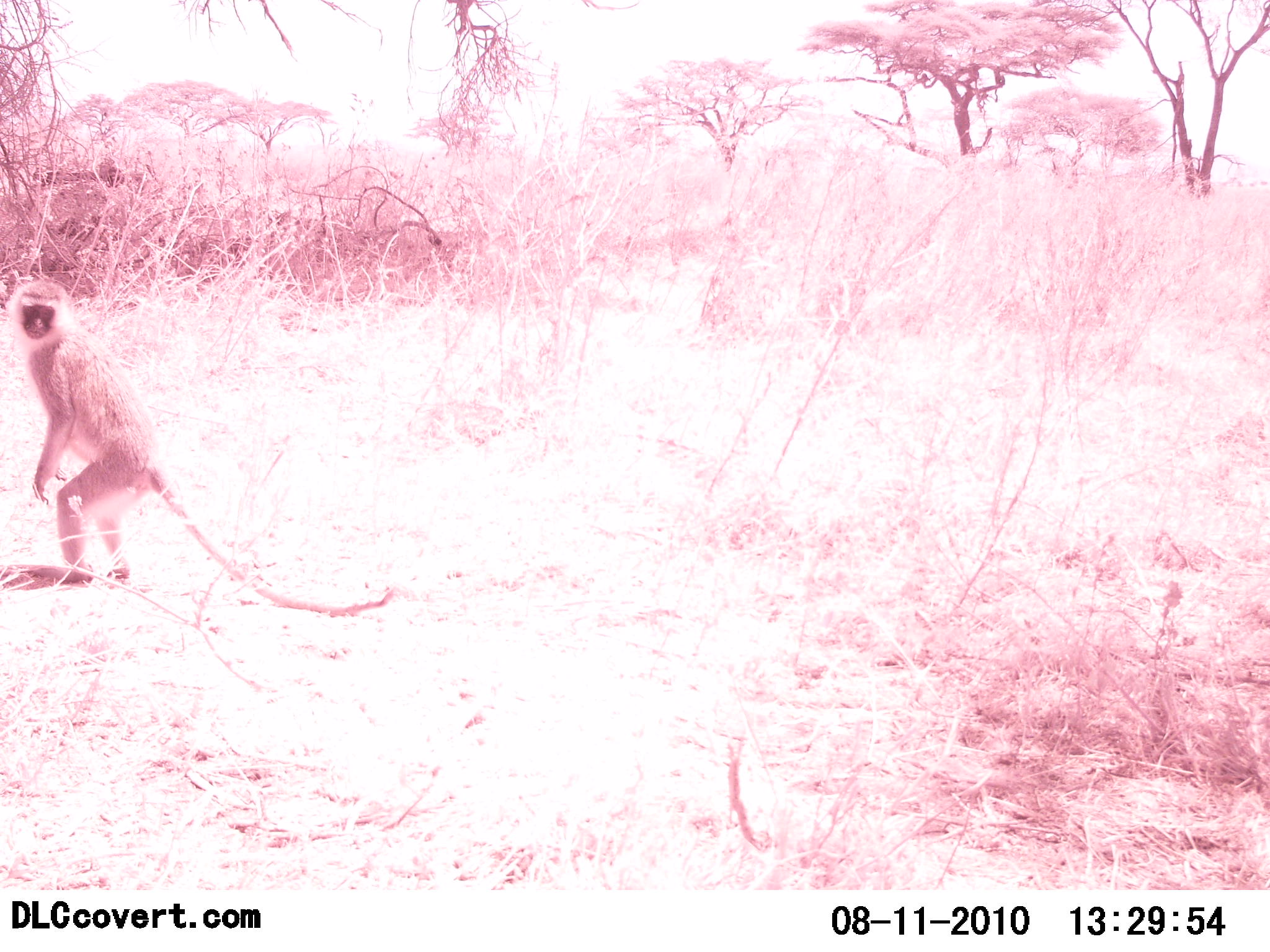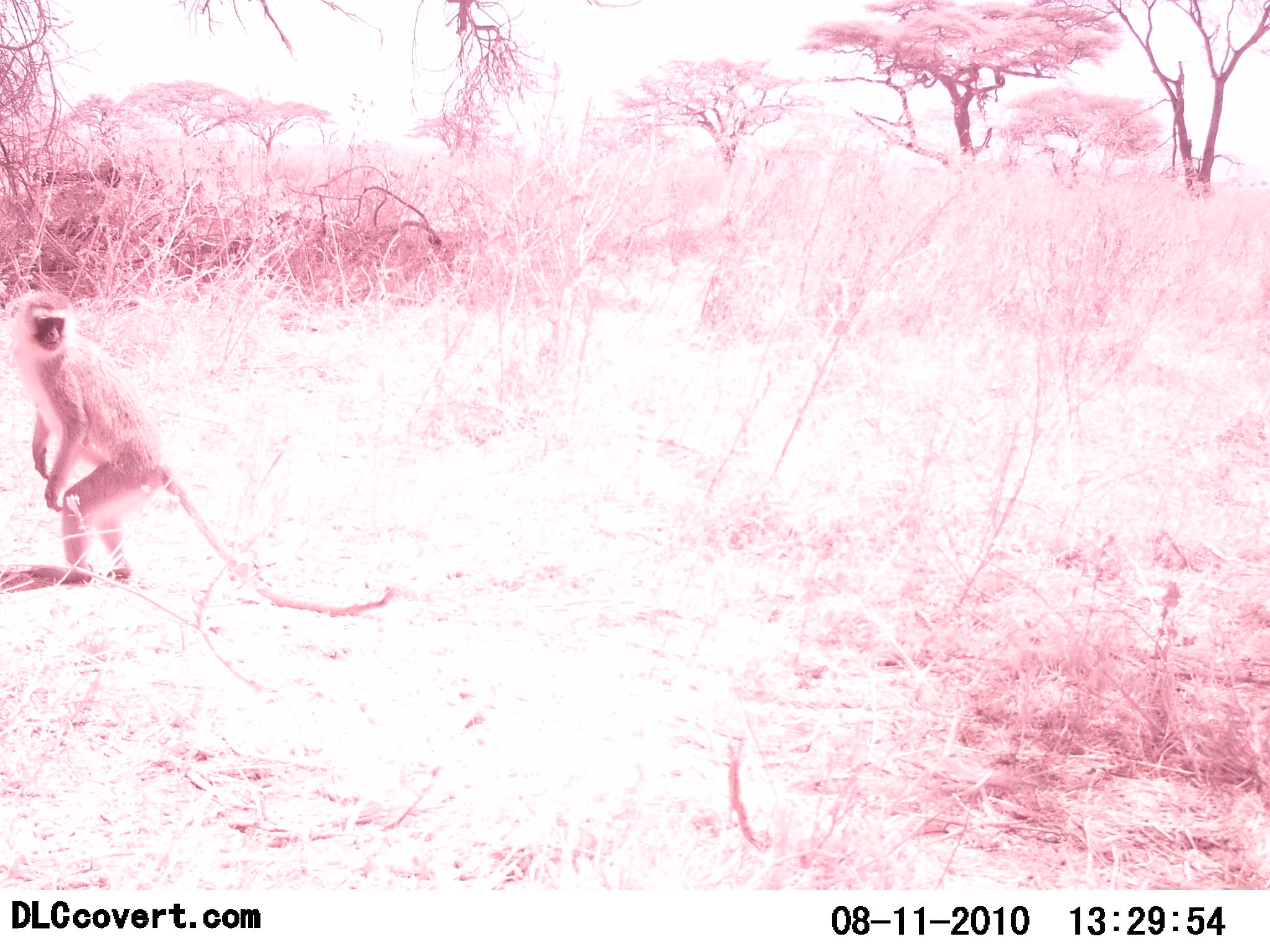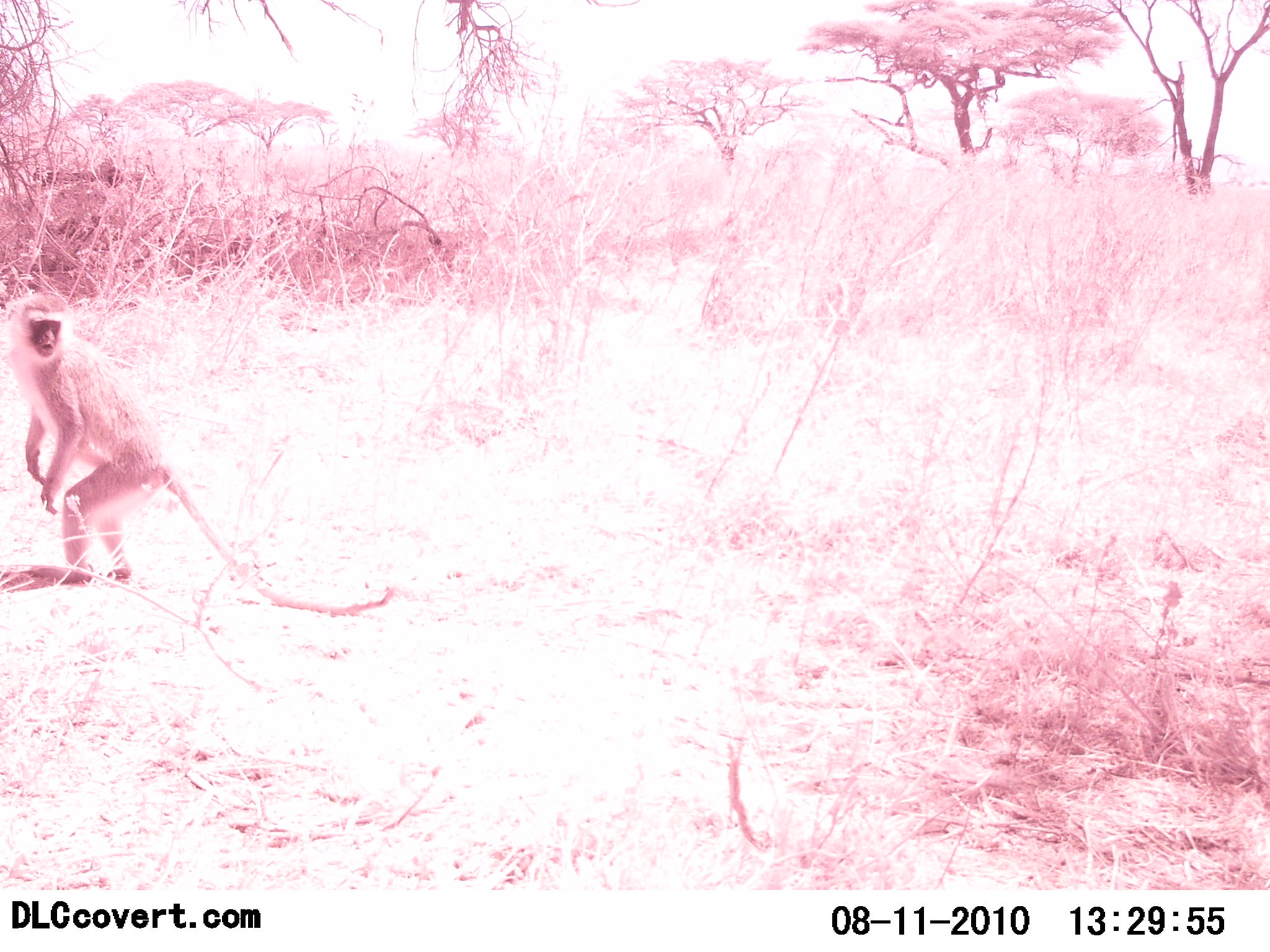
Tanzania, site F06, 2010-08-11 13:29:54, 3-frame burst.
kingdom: Animalia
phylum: Chordata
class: Mammalia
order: Primates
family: Cercopithecidae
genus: Chlorocebus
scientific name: Chlorocebus pygerythrus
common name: vervet monkey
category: monkeyvervet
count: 1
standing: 100%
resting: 0%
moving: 0%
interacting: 6%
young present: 0%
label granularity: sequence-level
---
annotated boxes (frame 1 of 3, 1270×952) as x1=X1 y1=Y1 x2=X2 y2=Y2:
animal: x1=0 y1=277 x2=392 y2=615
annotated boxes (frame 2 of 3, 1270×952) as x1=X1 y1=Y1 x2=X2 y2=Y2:
animal: x1=0 y1=290 x2=392 y2=616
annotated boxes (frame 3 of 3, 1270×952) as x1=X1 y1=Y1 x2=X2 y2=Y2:
animal: x1=0 y1=292 x2=392 y2=616